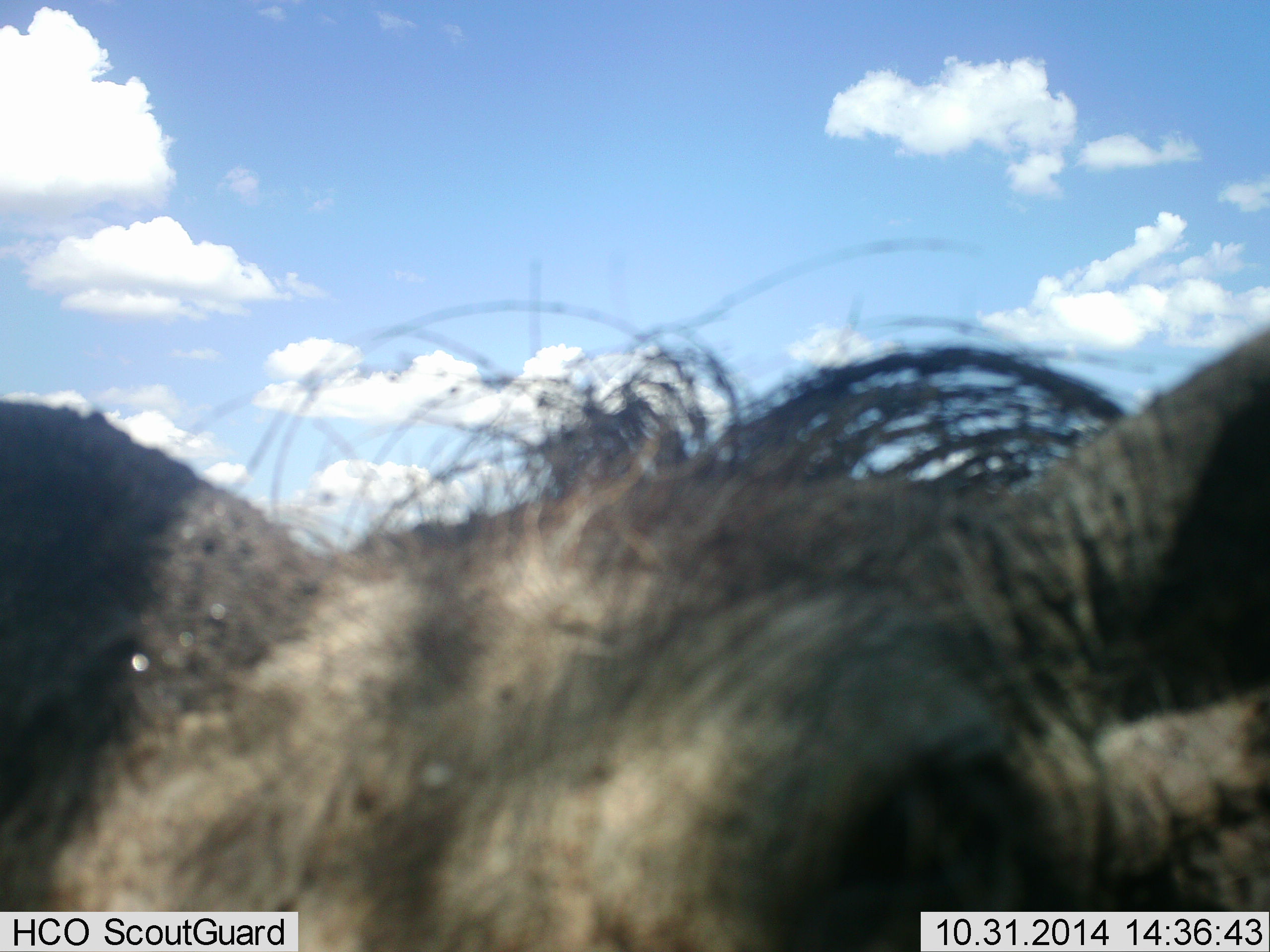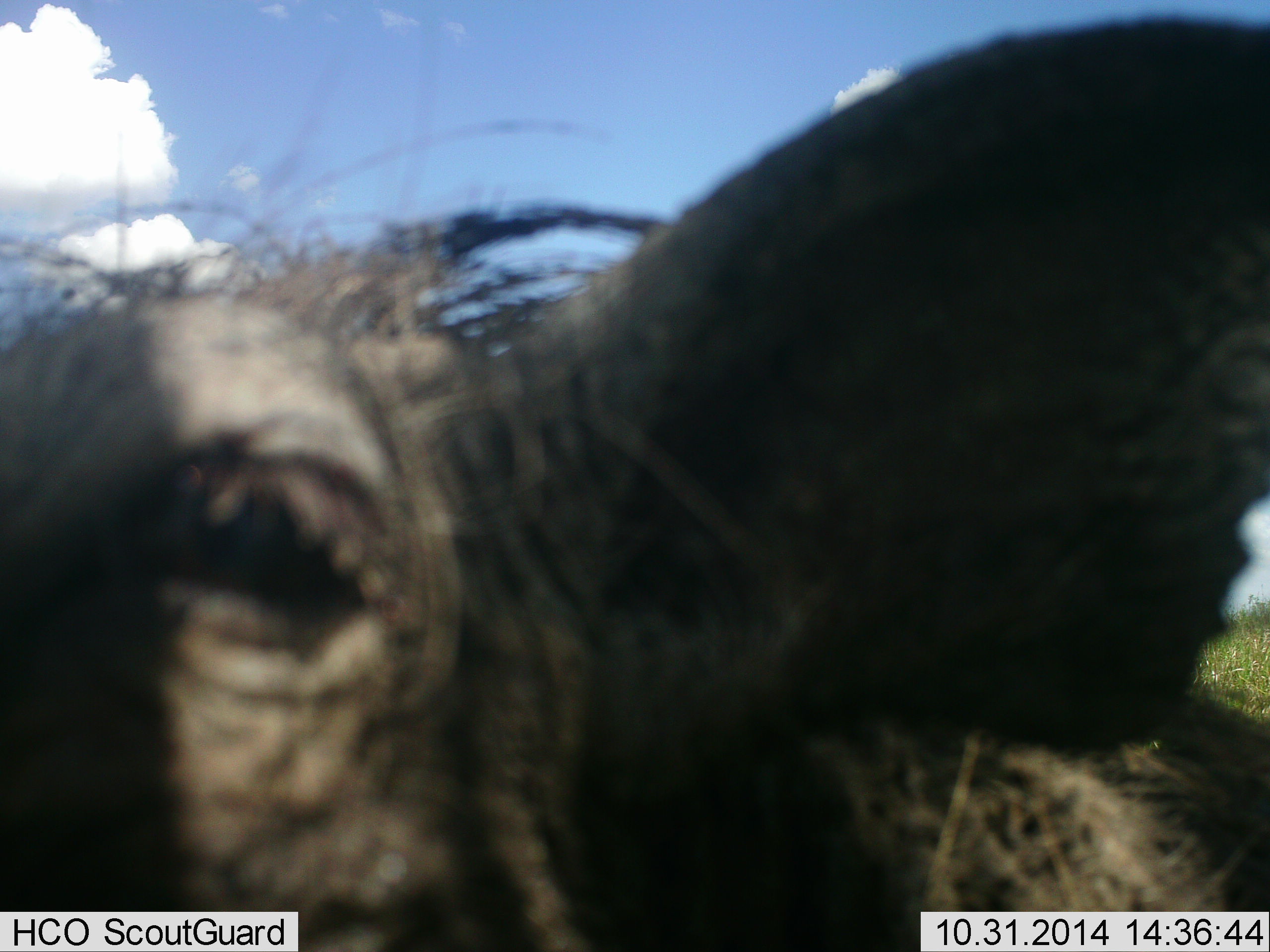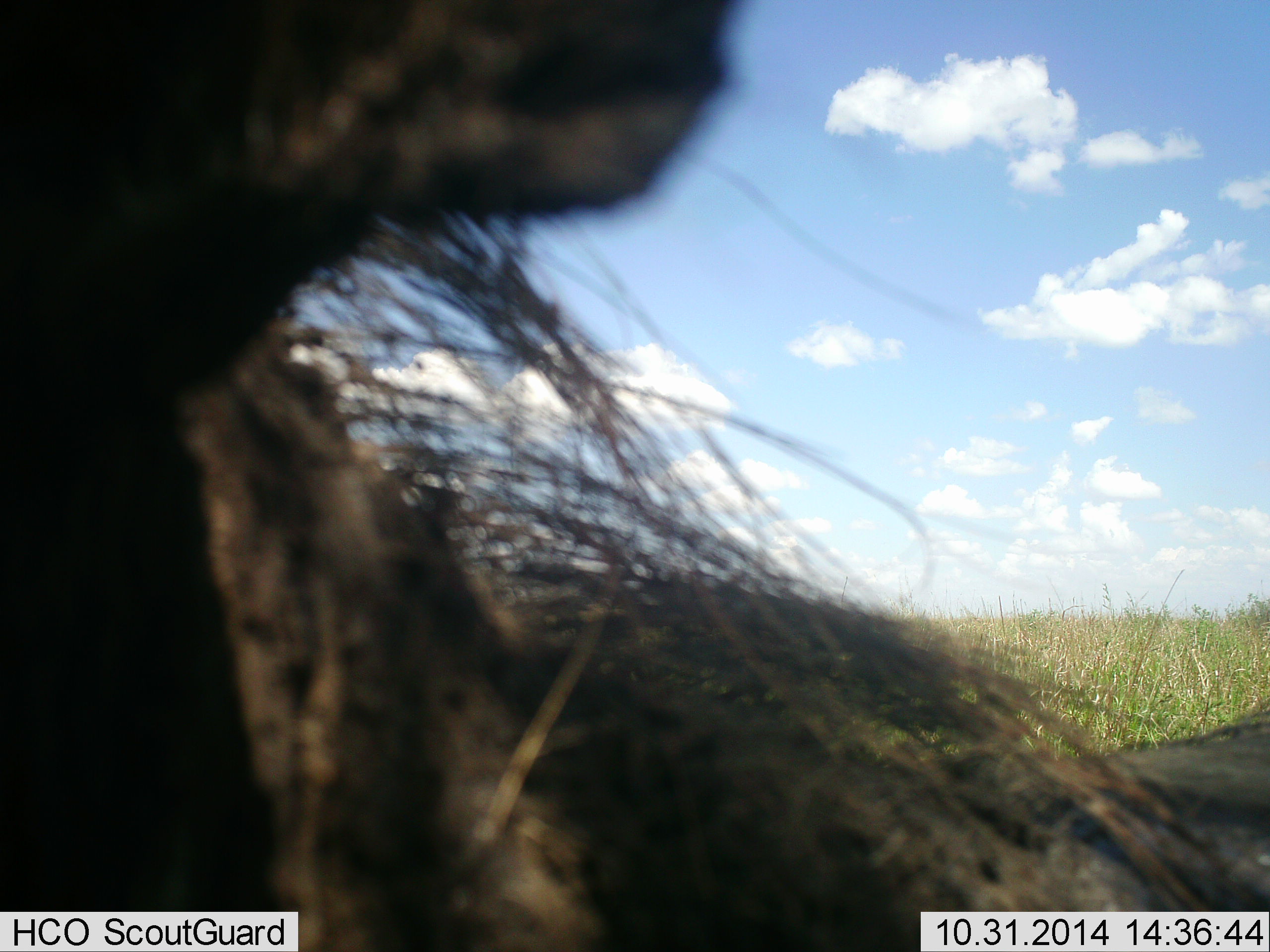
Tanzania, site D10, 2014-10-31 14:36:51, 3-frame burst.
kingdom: Animalia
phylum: Chordata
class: Mammalia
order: Artiodactyla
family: Suidae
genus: Phacochoerus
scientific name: Phacochoerus africanus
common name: warthog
Warthog (Phacochoerus africanus), count 1. Behavior (volunteer vote fractions): standing 40%, resting 10%, moving 30%, interacting 30%. Young present (vote fraction): 0%. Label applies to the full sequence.